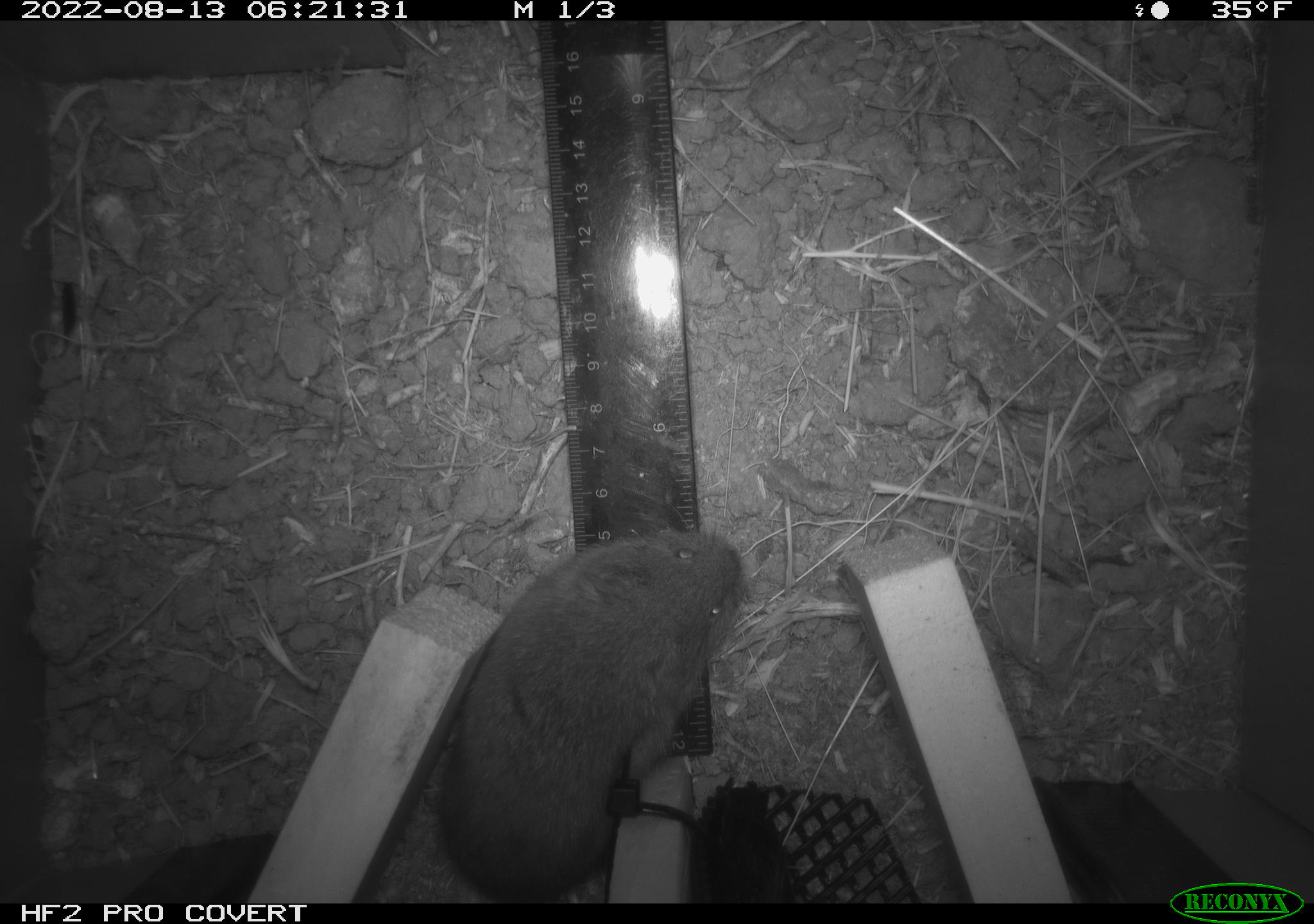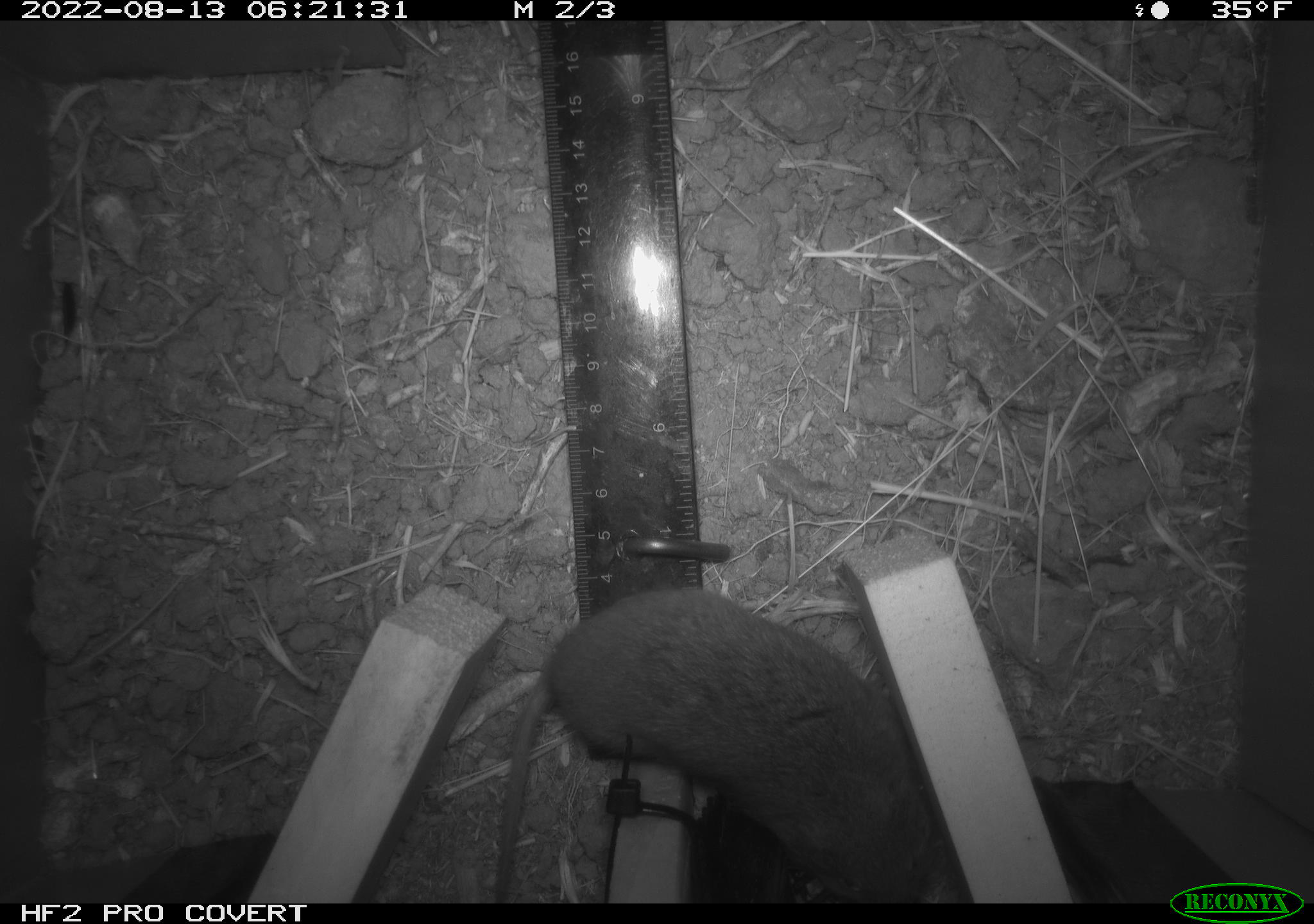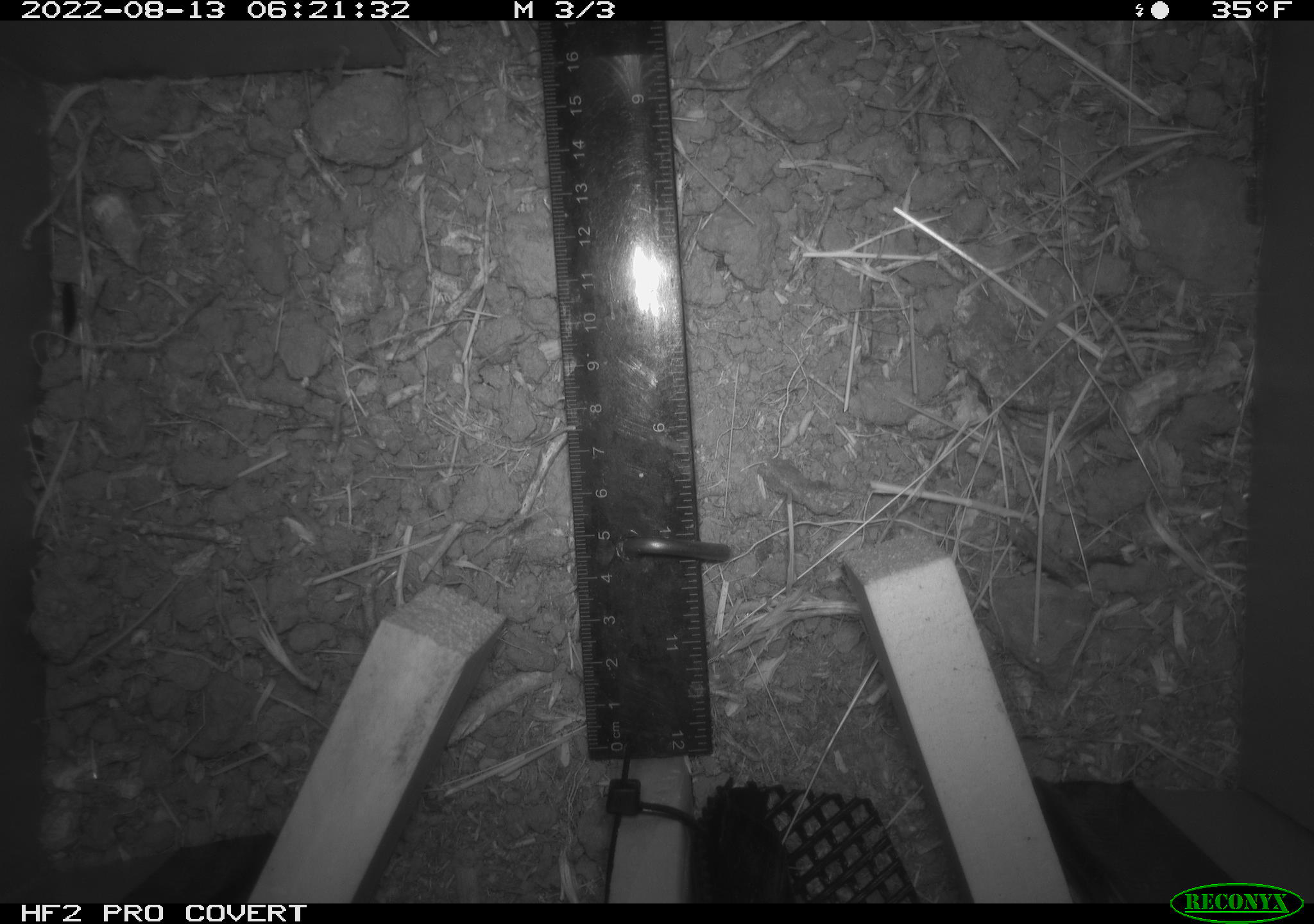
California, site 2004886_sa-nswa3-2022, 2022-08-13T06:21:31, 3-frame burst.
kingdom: Animalia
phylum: Chordata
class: Mammalia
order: Rodentia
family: Cricetidae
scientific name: Cricetidae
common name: hamsters, voles, lemmings, and allies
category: cricetidae family